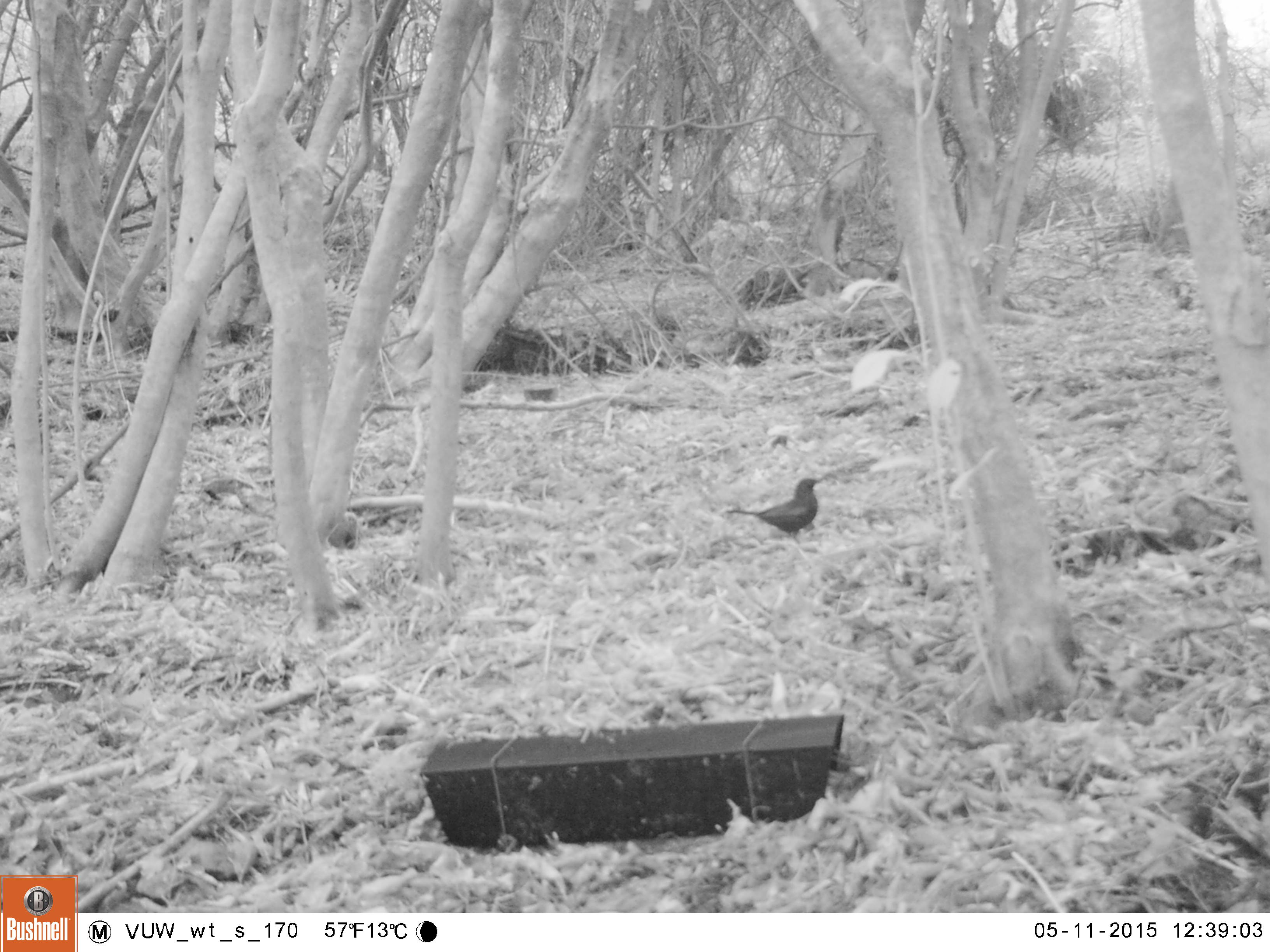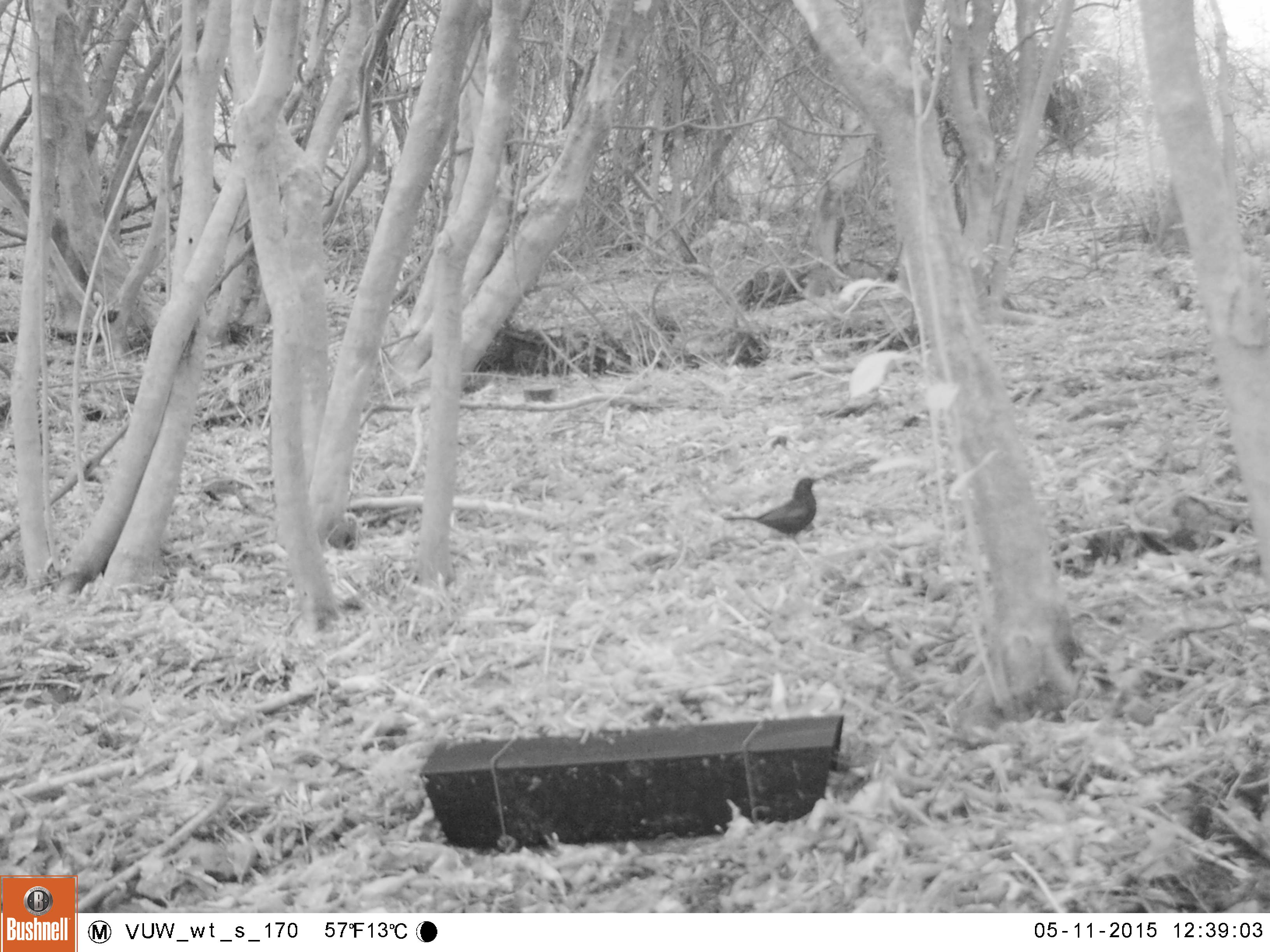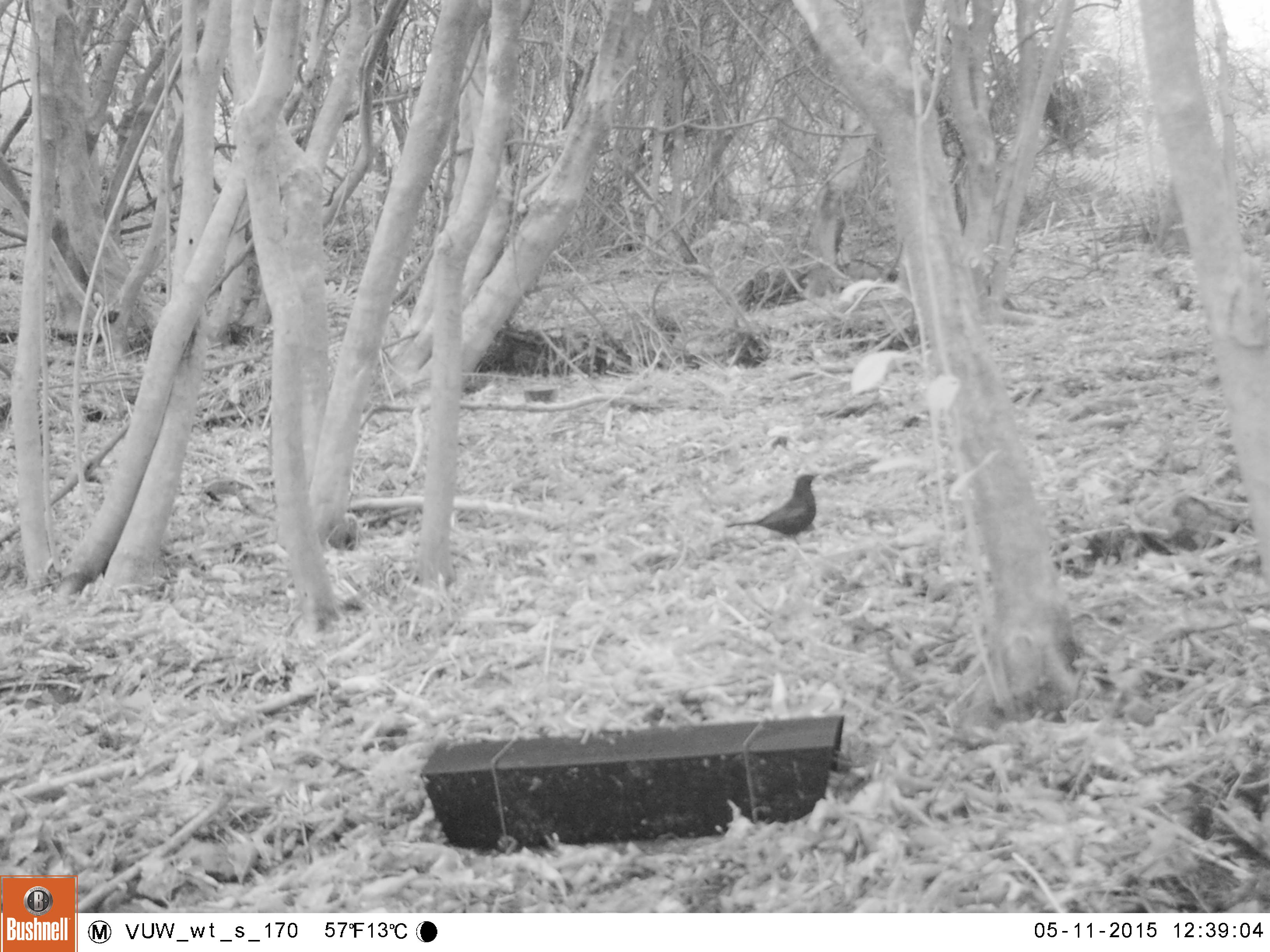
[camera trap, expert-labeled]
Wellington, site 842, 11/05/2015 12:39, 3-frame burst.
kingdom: Animalia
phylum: Chordata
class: Aves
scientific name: Aves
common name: bird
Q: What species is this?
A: Bird (Aves).